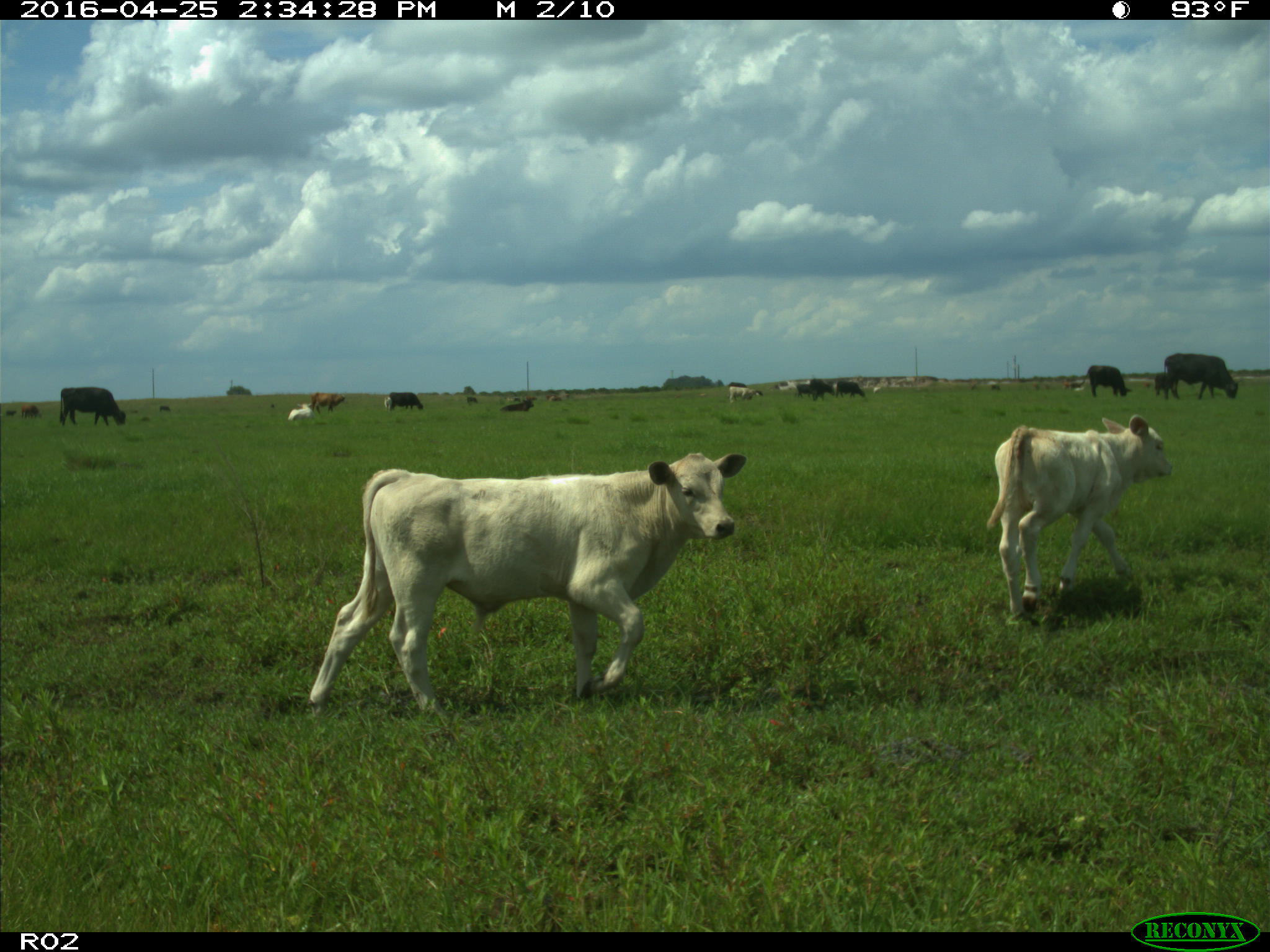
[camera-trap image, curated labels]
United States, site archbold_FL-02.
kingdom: Animalia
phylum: Chordata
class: Mammalia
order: Artiodactyla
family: Bovidae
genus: Bos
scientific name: Bos taurus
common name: domestic cow